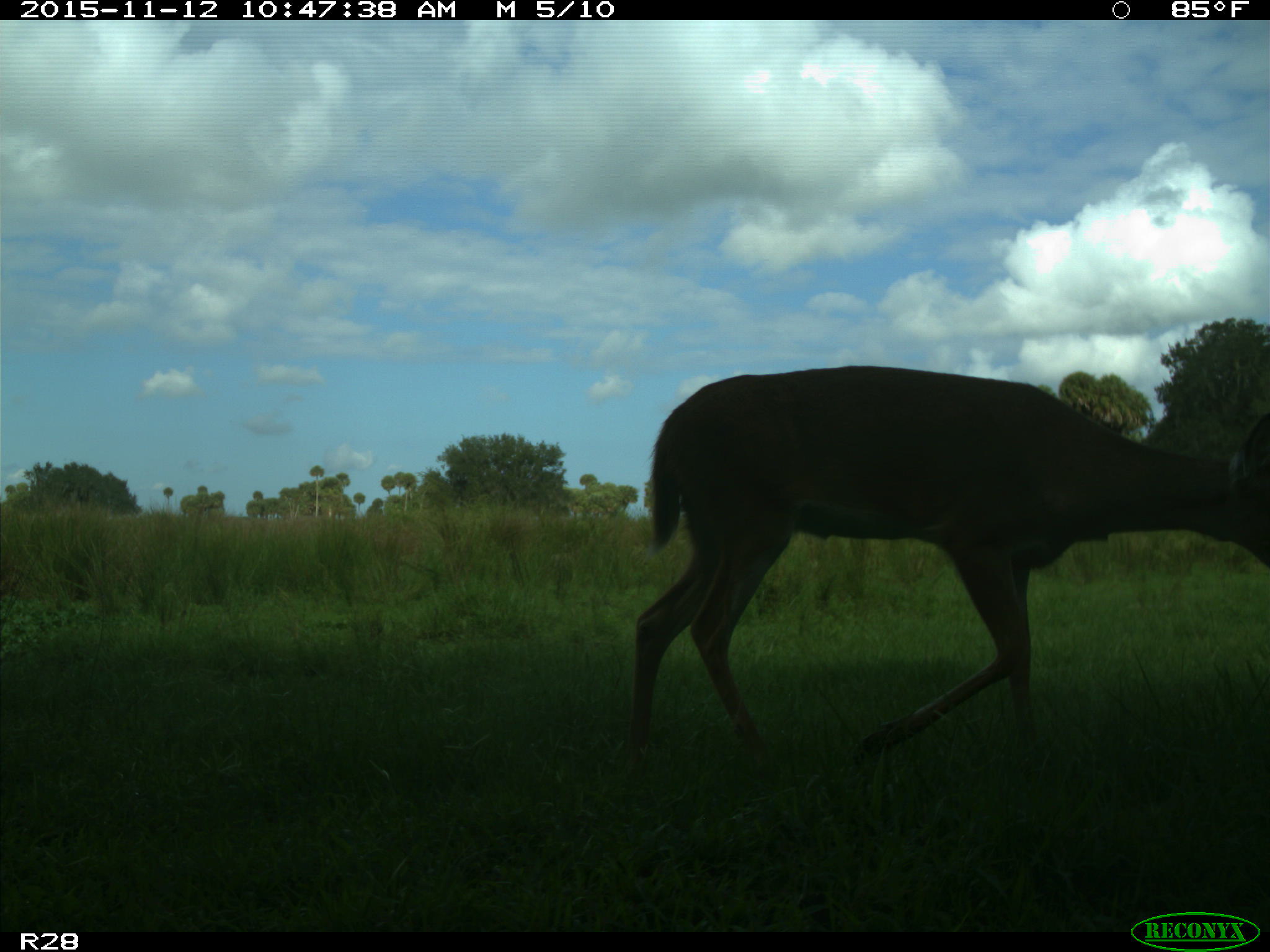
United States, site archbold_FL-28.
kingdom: Animalia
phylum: Chordata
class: Mammalia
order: Artiodactyla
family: Cervidae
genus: Odocoileus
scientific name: Odocoileus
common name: deer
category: unidentified deer